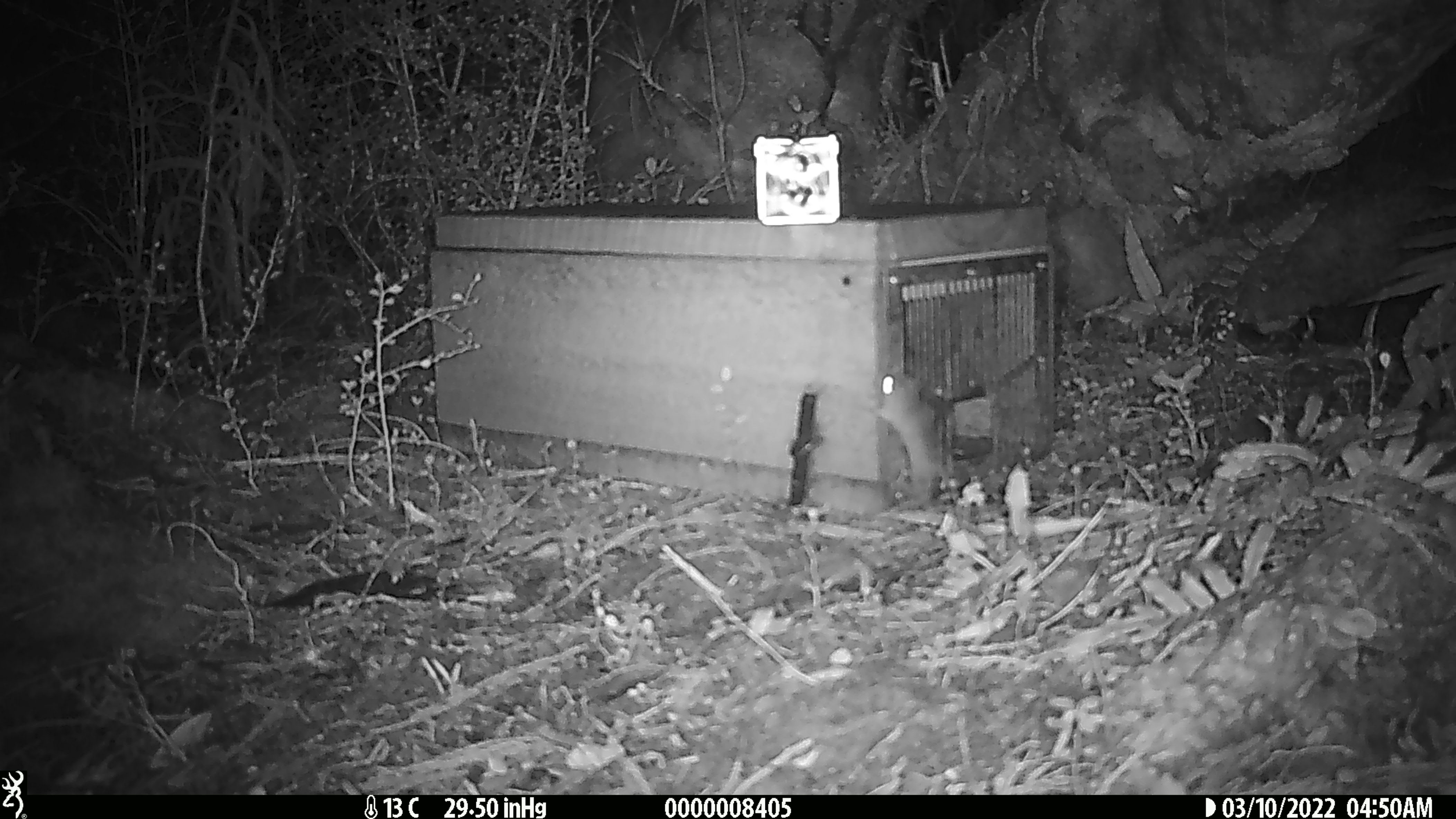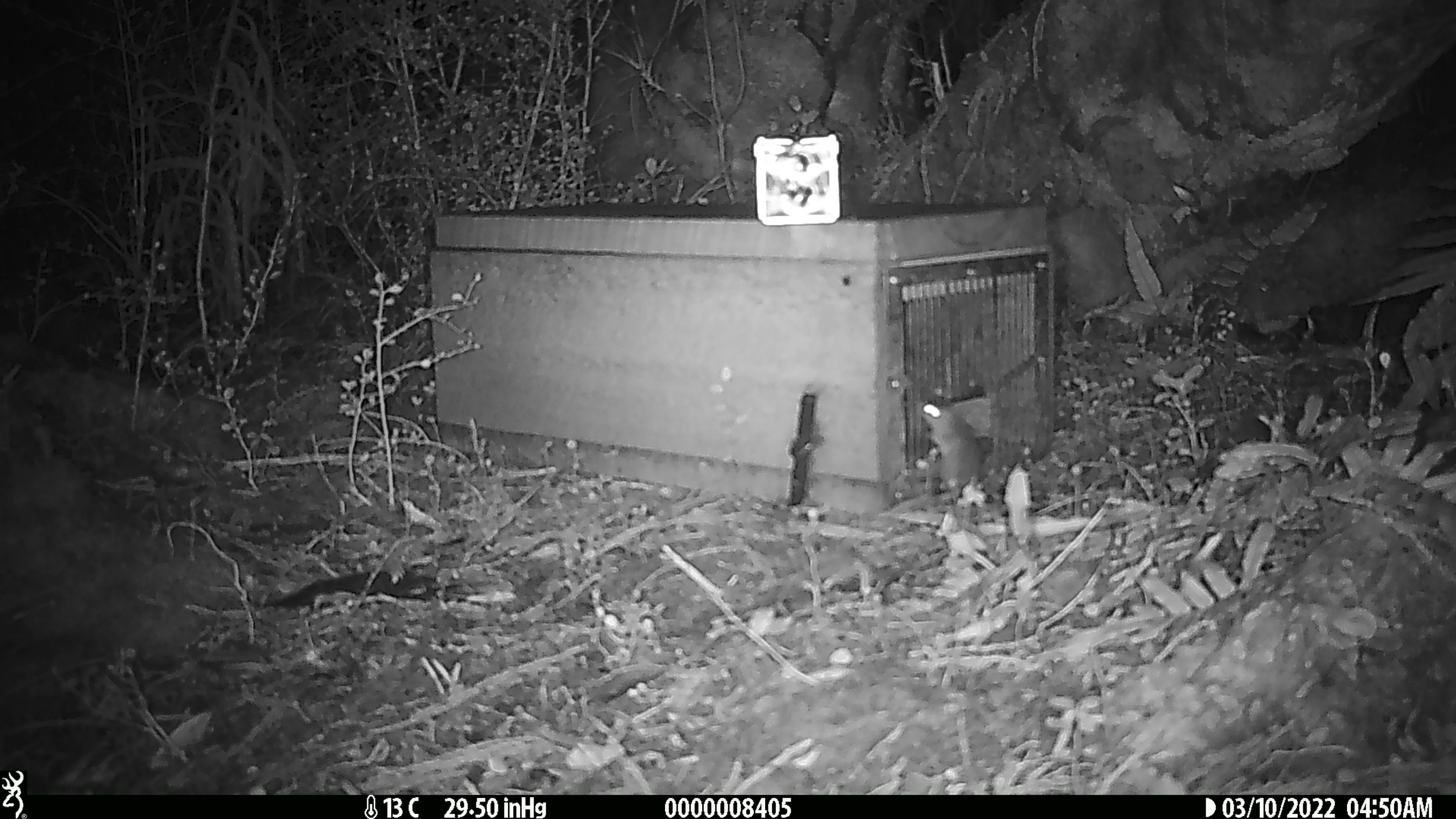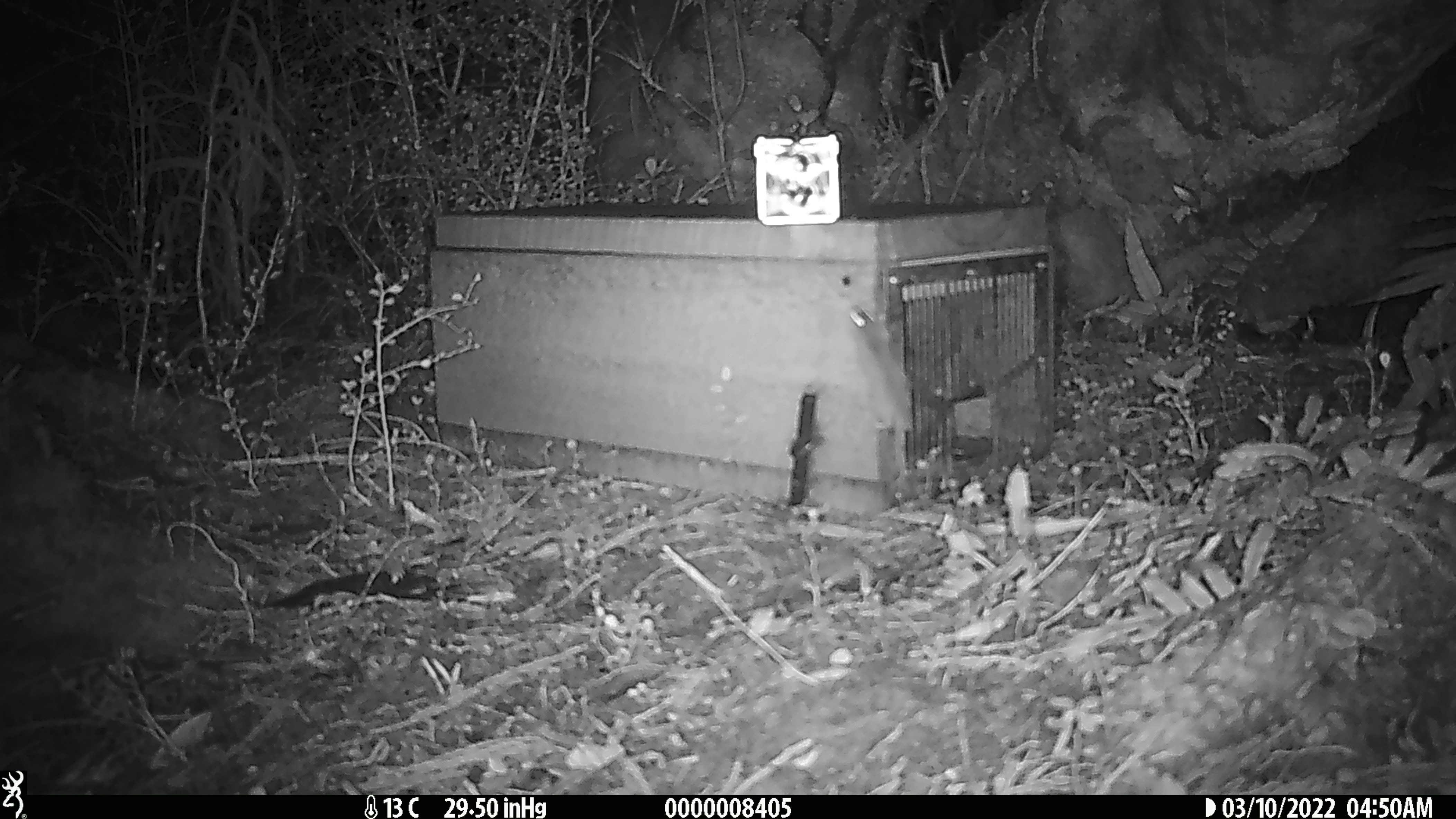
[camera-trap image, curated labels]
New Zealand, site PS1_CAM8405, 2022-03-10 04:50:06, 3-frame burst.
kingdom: Animalia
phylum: Chordata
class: Mammalia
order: Rodentia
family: Muridae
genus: Mus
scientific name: Mus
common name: mouse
Mouse (Mus).